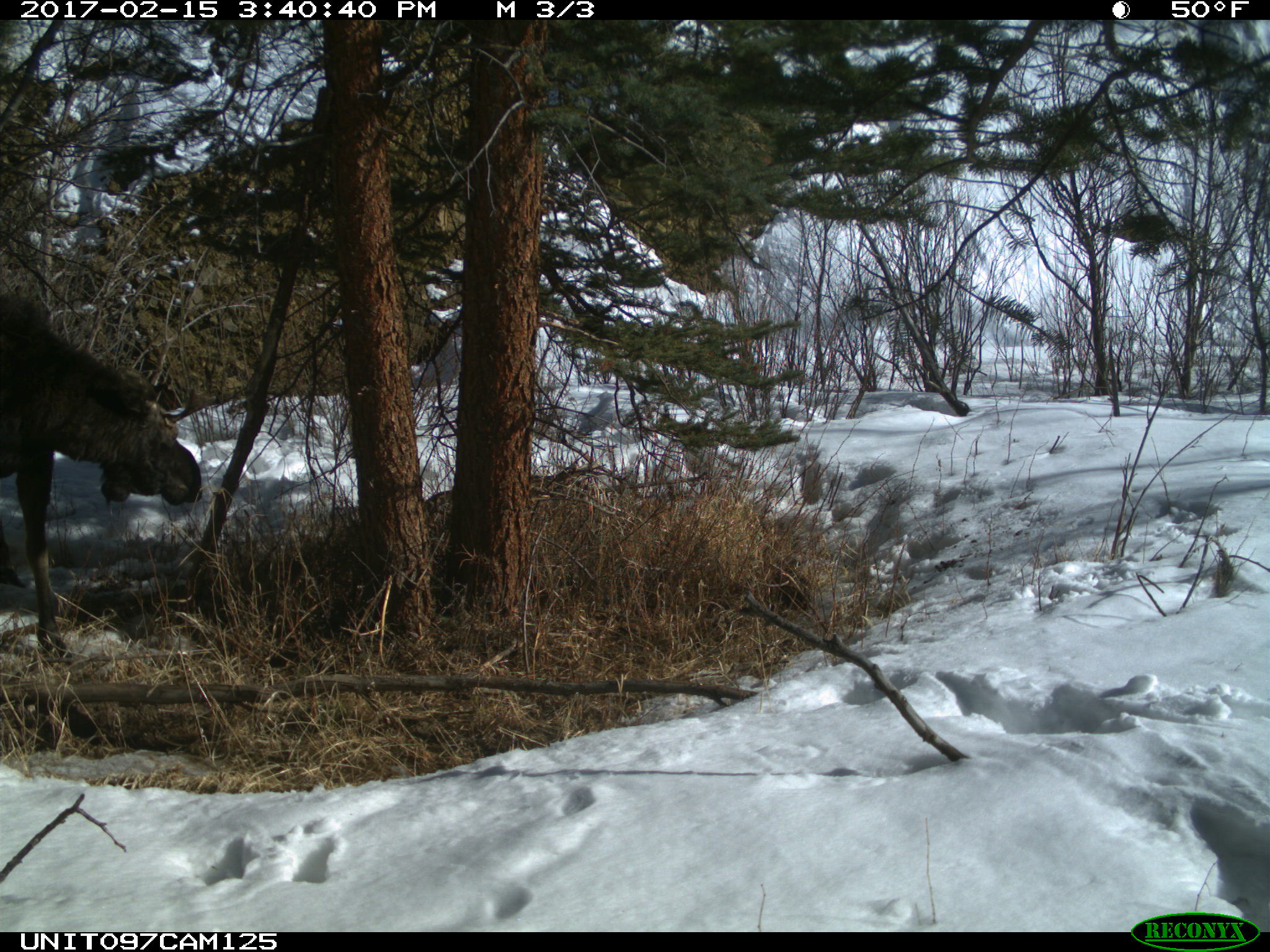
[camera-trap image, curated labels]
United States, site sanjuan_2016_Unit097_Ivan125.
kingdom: Animalia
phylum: Chordata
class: Mammalia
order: Artiodactyla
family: Cervidae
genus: Alces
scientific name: Alces alces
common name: moose